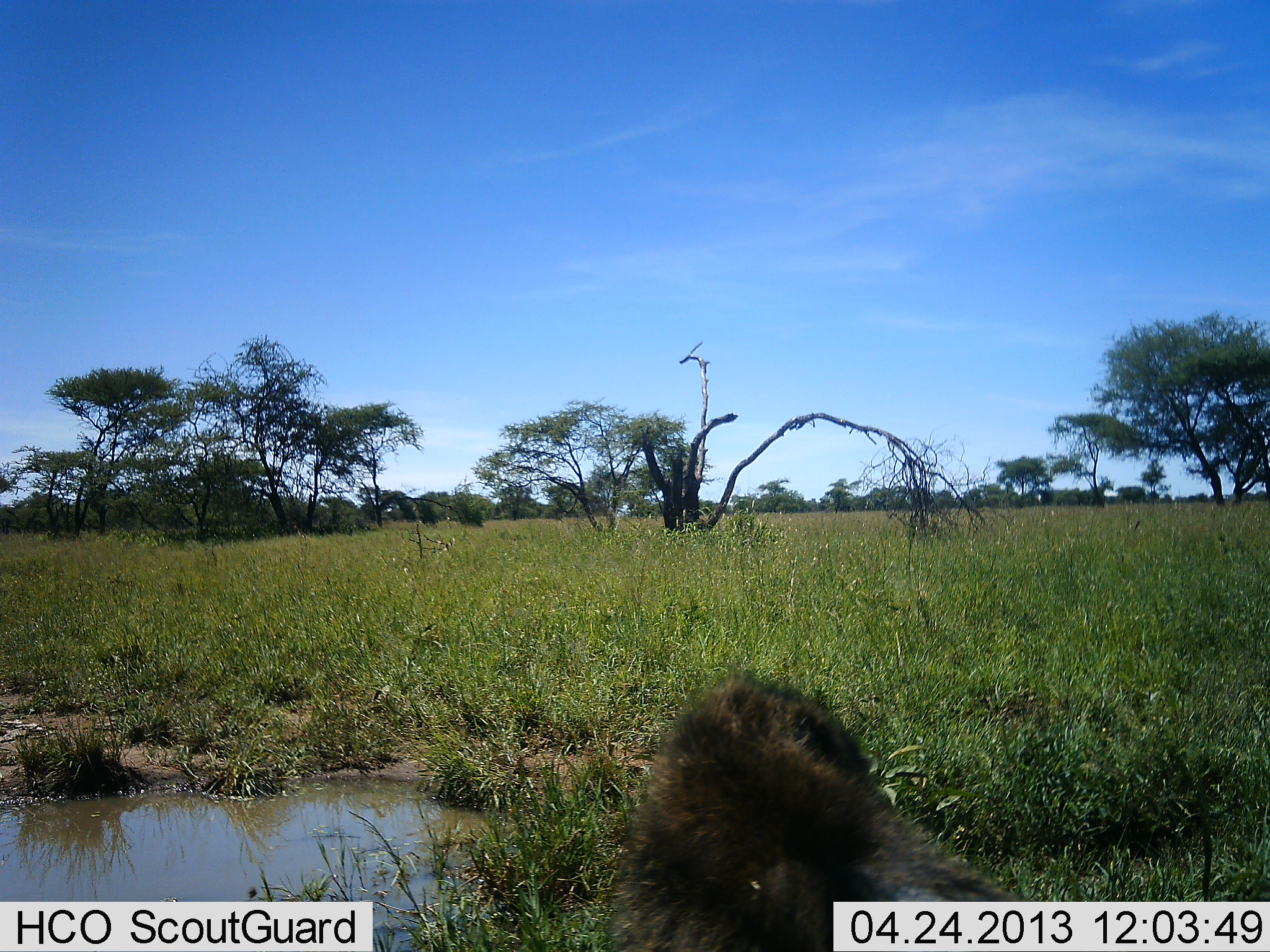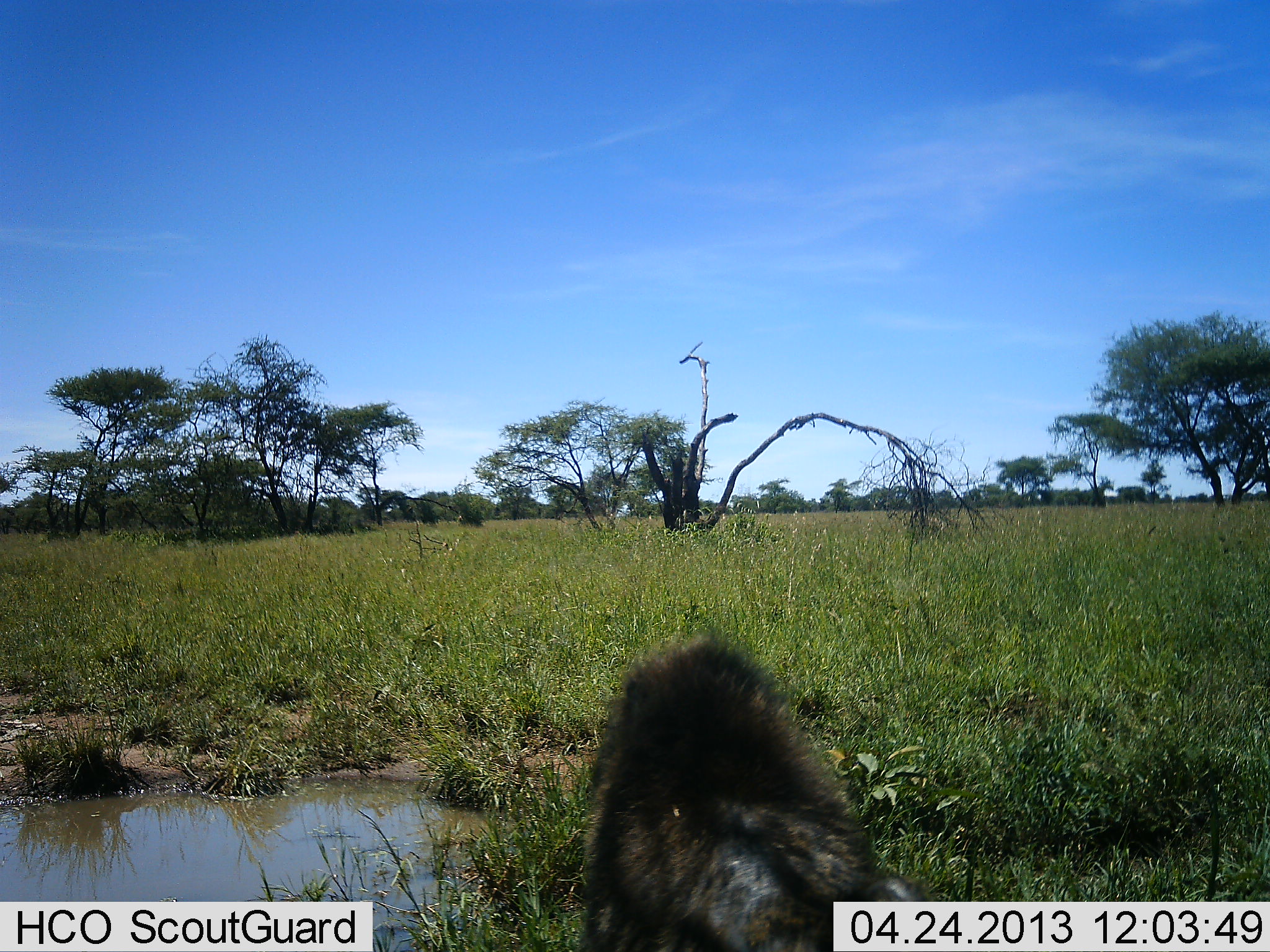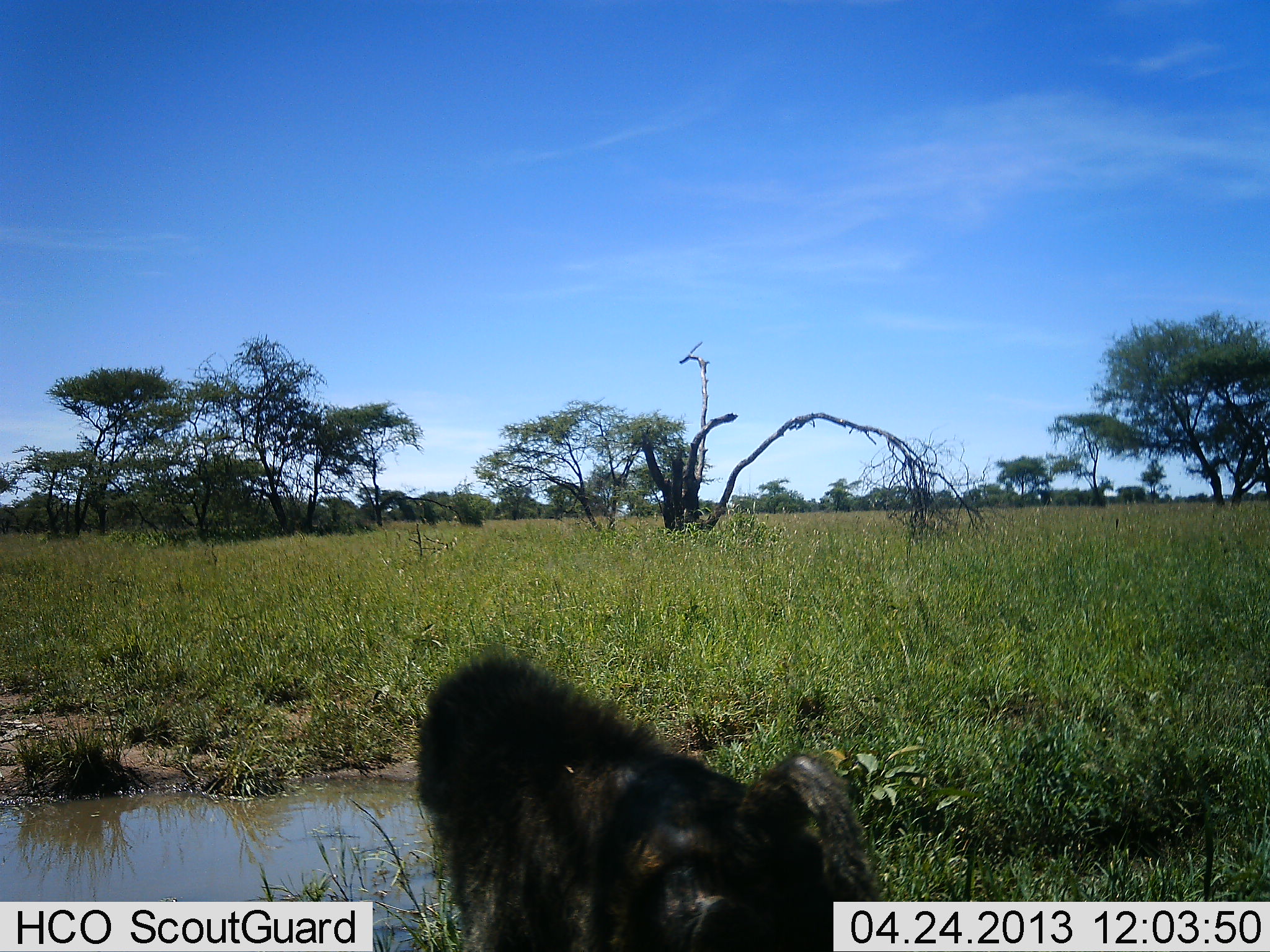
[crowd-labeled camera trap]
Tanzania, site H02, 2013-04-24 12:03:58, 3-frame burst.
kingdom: Animalia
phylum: Chordata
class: Mammalia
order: Primates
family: Cercopithecidae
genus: Papio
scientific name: Papio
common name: baboon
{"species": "baboon (Papio)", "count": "1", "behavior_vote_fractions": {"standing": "10%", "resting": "0%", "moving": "80%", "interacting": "0%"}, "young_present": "0%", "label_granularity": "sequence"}